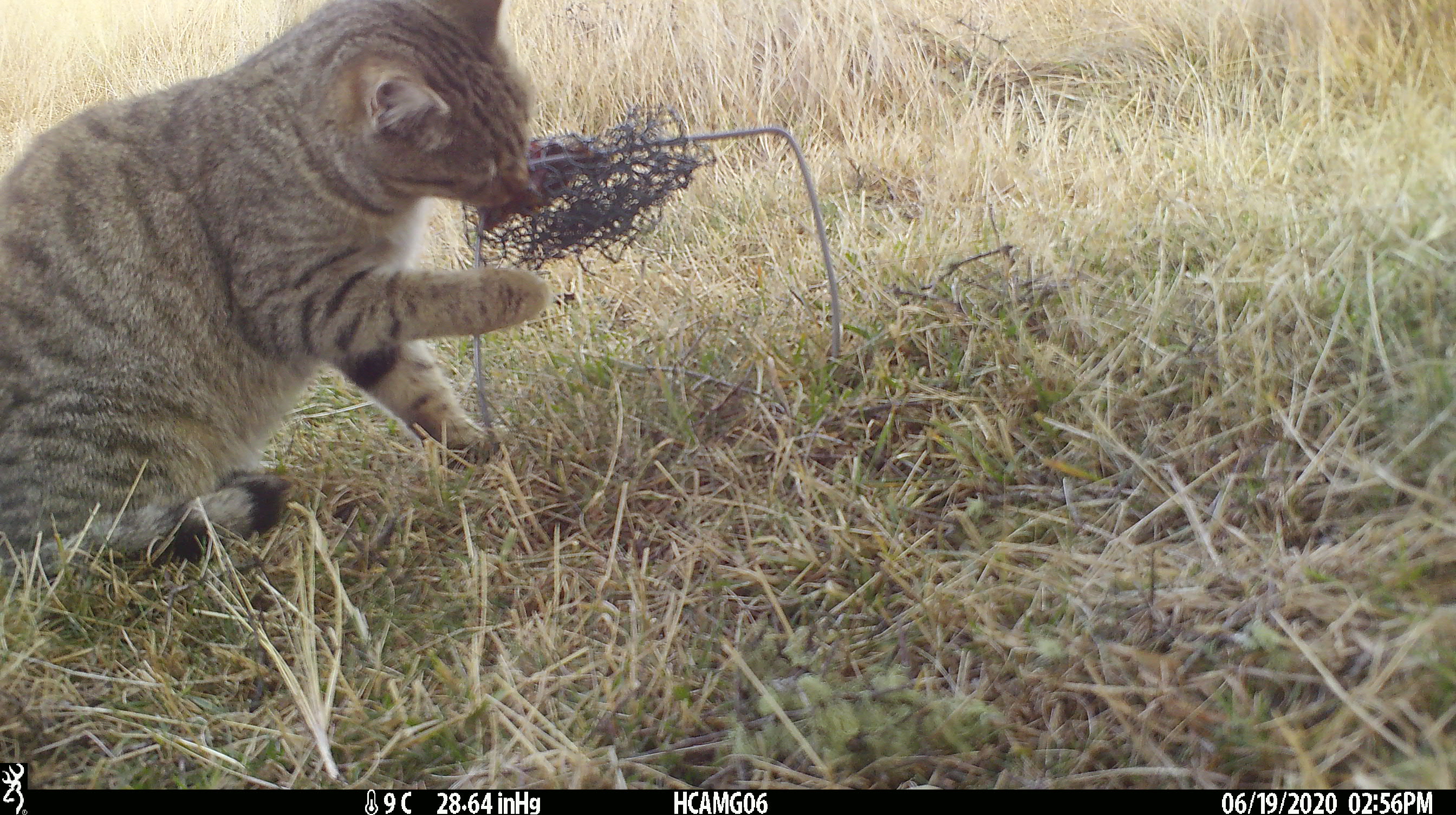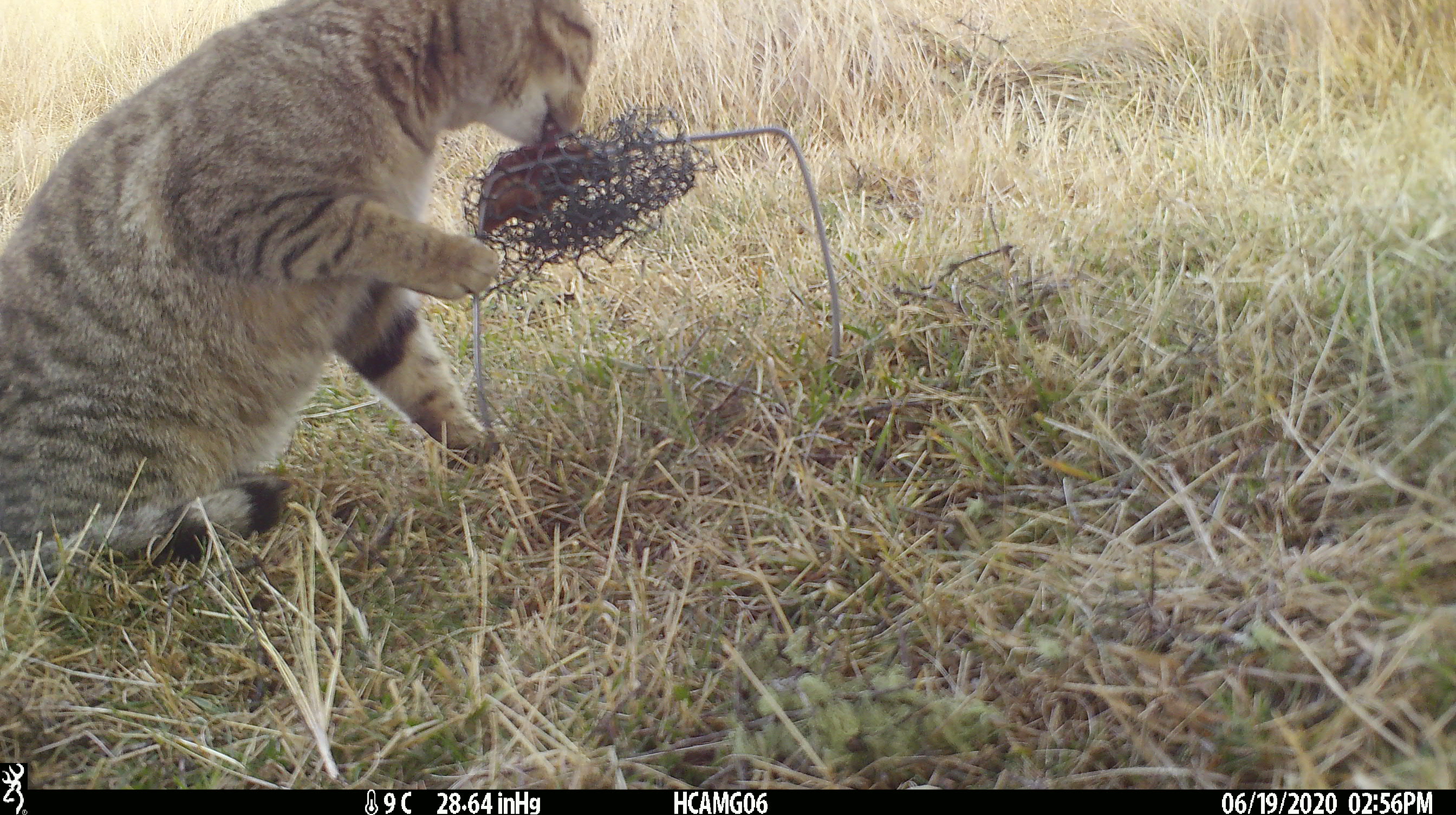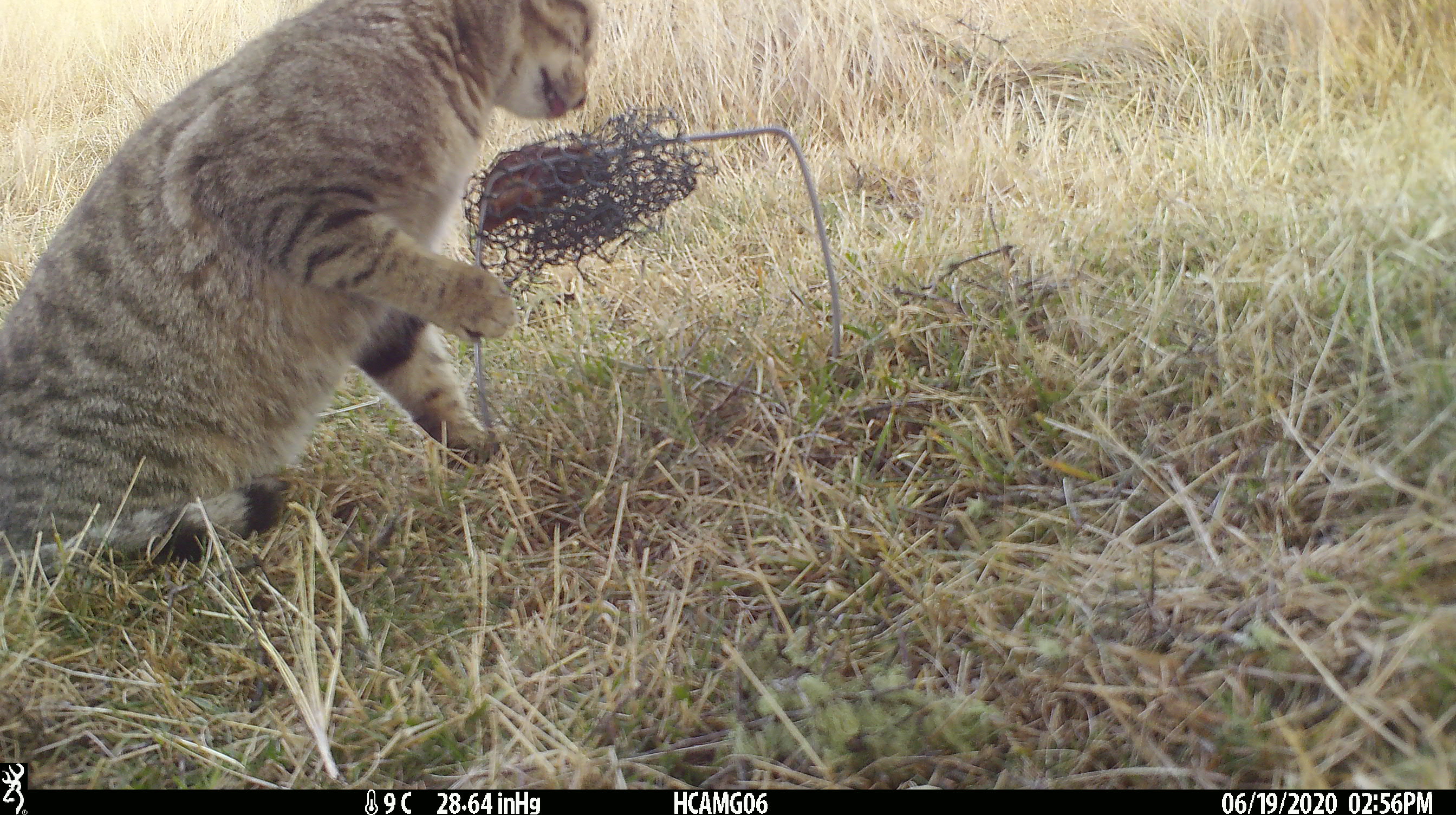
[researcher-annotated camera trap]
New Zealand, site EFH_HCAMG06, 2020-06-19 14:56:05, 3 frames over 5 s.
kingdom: Animalia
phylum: Chordata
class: Mammalia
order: Carnivora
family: Felidae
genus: Felis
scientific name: Felis catus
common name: domestic cat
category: cat